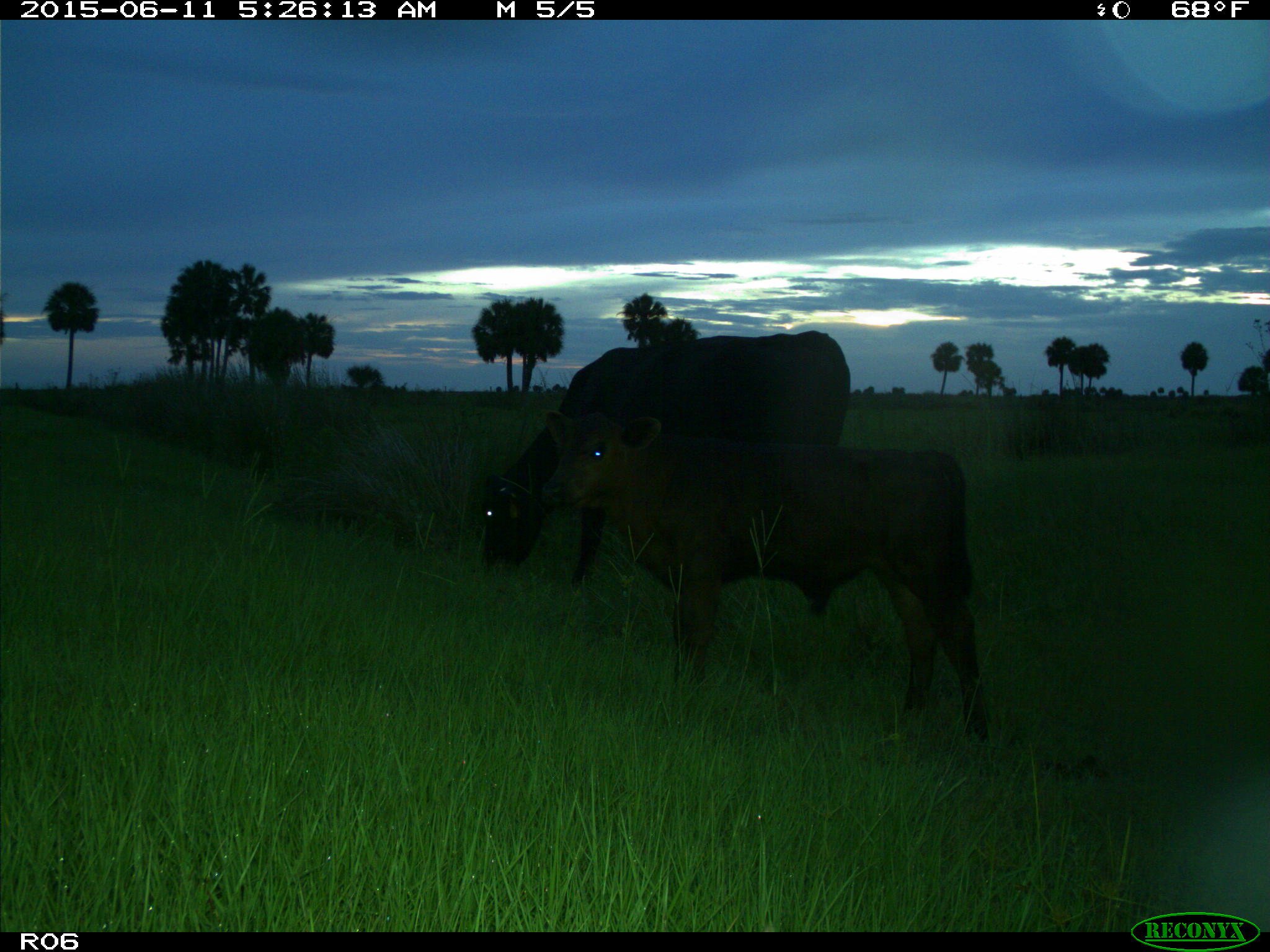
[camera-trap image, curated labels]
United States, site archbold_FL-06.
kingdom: Animalia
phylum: Chordata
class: Mammalia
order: Artiodactyla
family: Bovidae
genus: Bos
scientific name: Bos taurus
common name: domestic cow